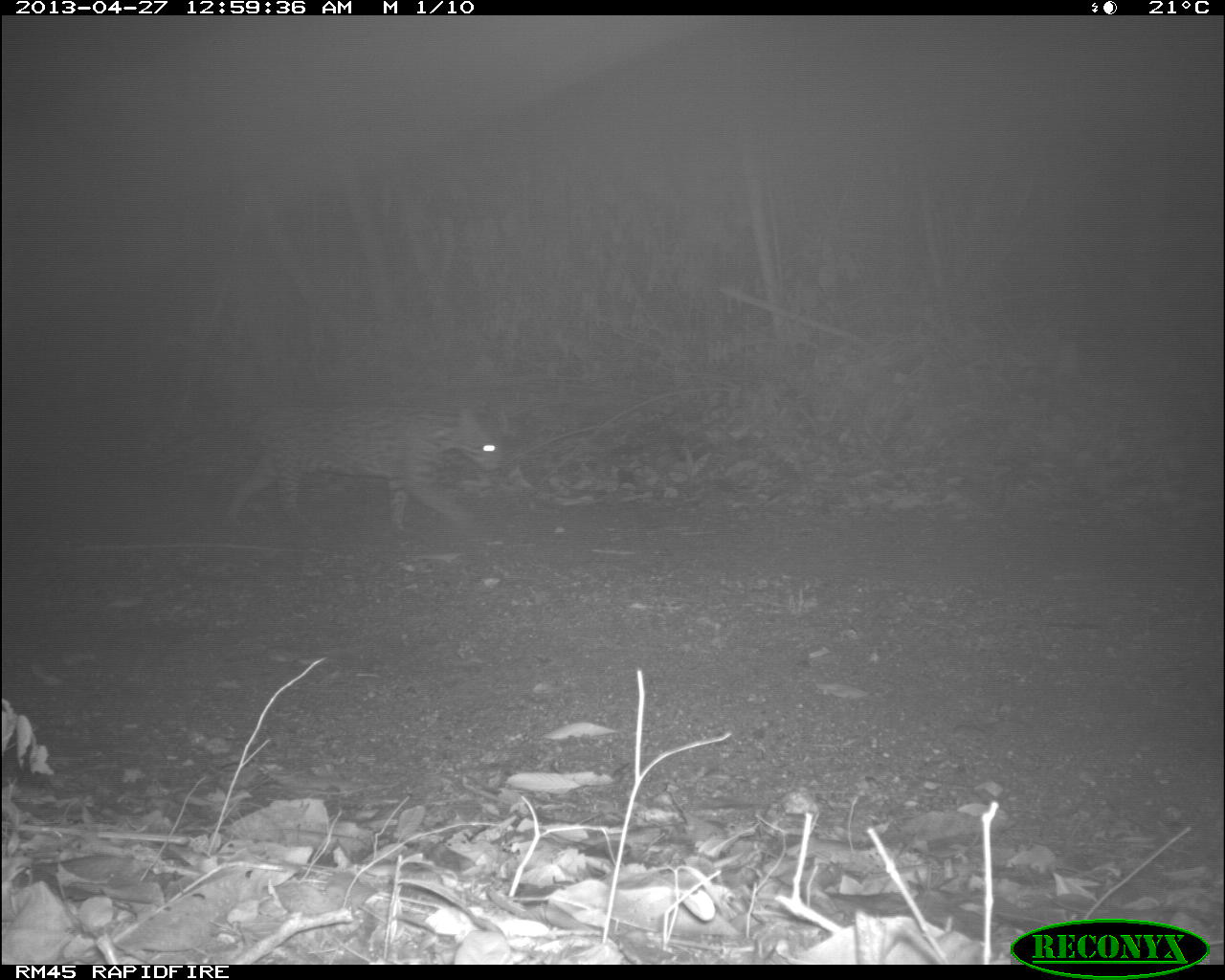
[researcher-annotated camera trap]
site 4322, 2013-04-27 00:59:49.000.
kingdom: Animalia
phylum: Chordata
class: Mammalia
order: Carnivora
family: Felidae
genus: Leopardus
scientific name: Leopardus pardalis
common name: ocelot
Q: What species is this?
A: Leopardus pardalis (ocelot).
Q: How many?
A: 1.